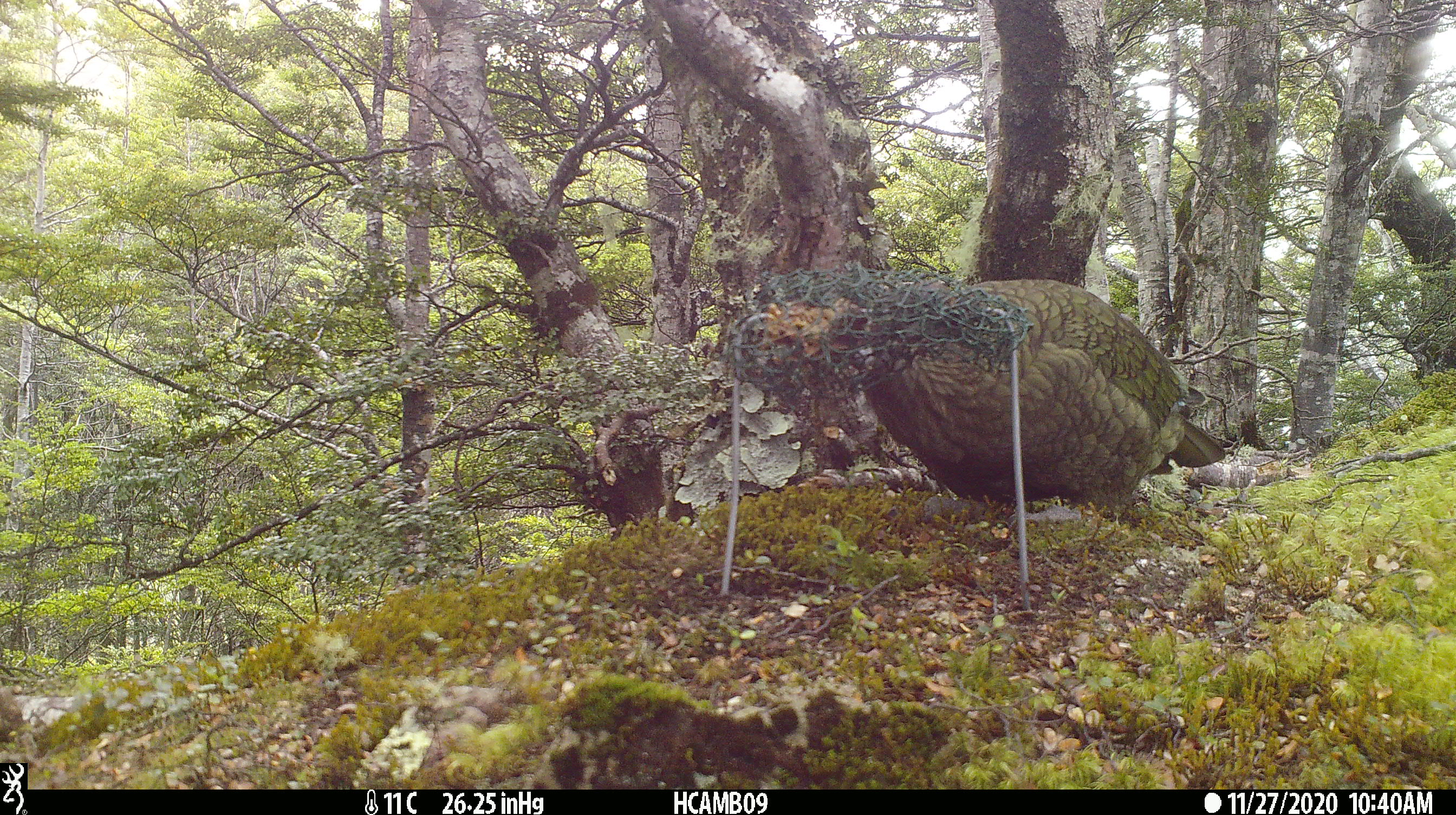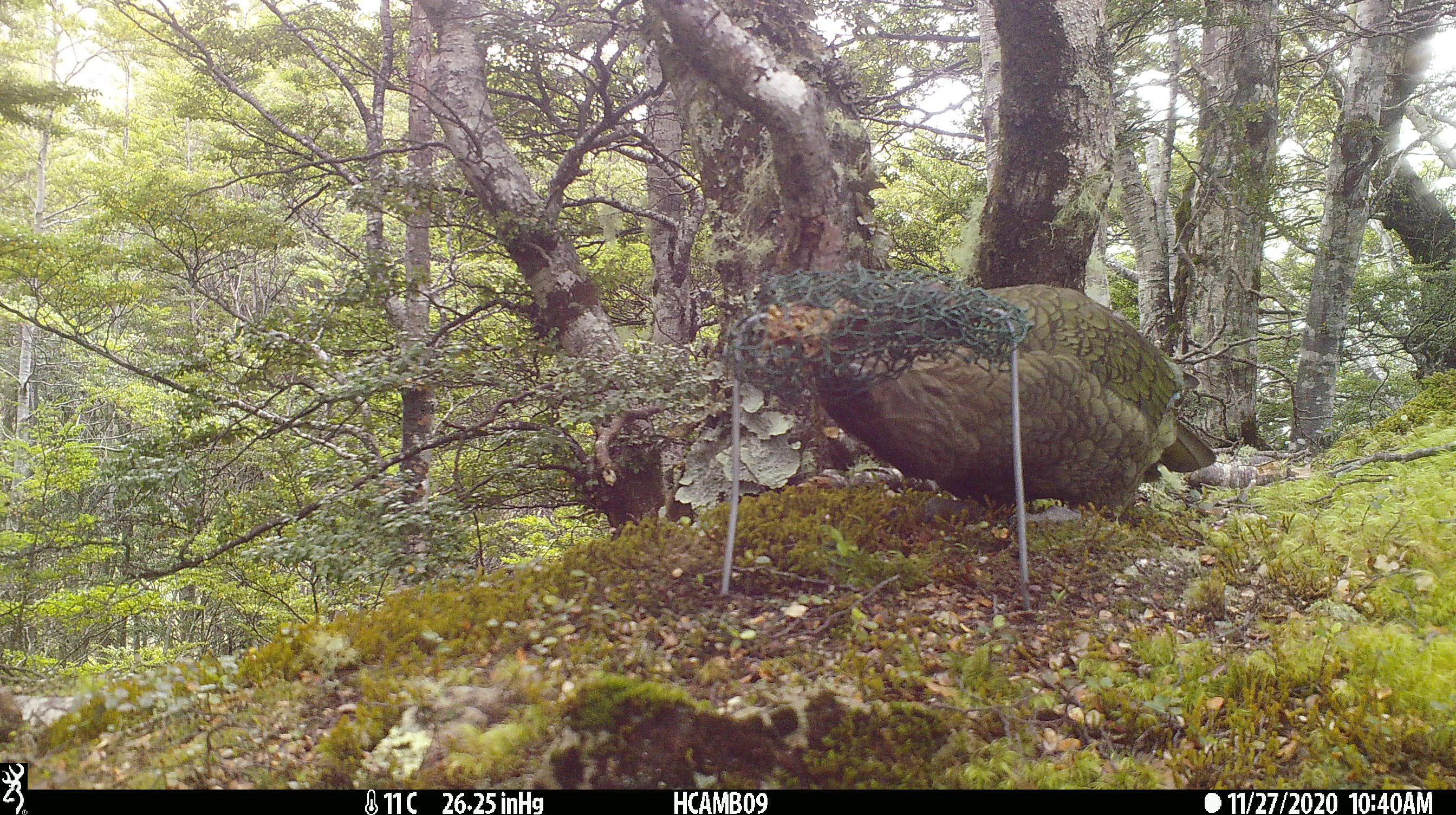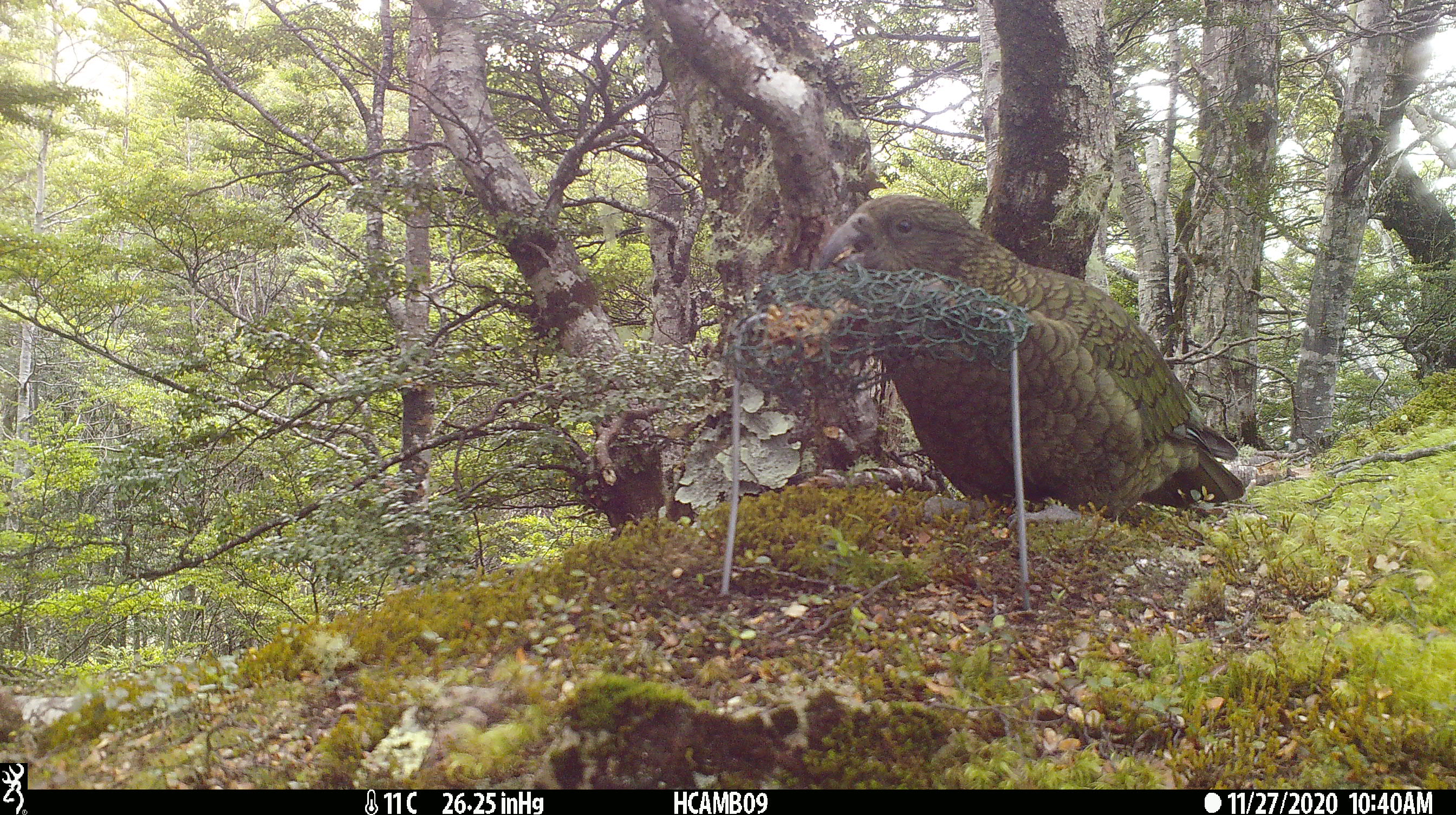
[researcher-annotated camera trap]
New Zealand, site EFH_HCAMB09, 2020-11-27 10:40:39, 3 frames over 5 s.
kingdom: Animalia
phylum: Chordata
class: Aves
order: Psittaciformes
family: Strigopidae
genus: Nestor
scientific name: Nestor notabilis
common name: kea